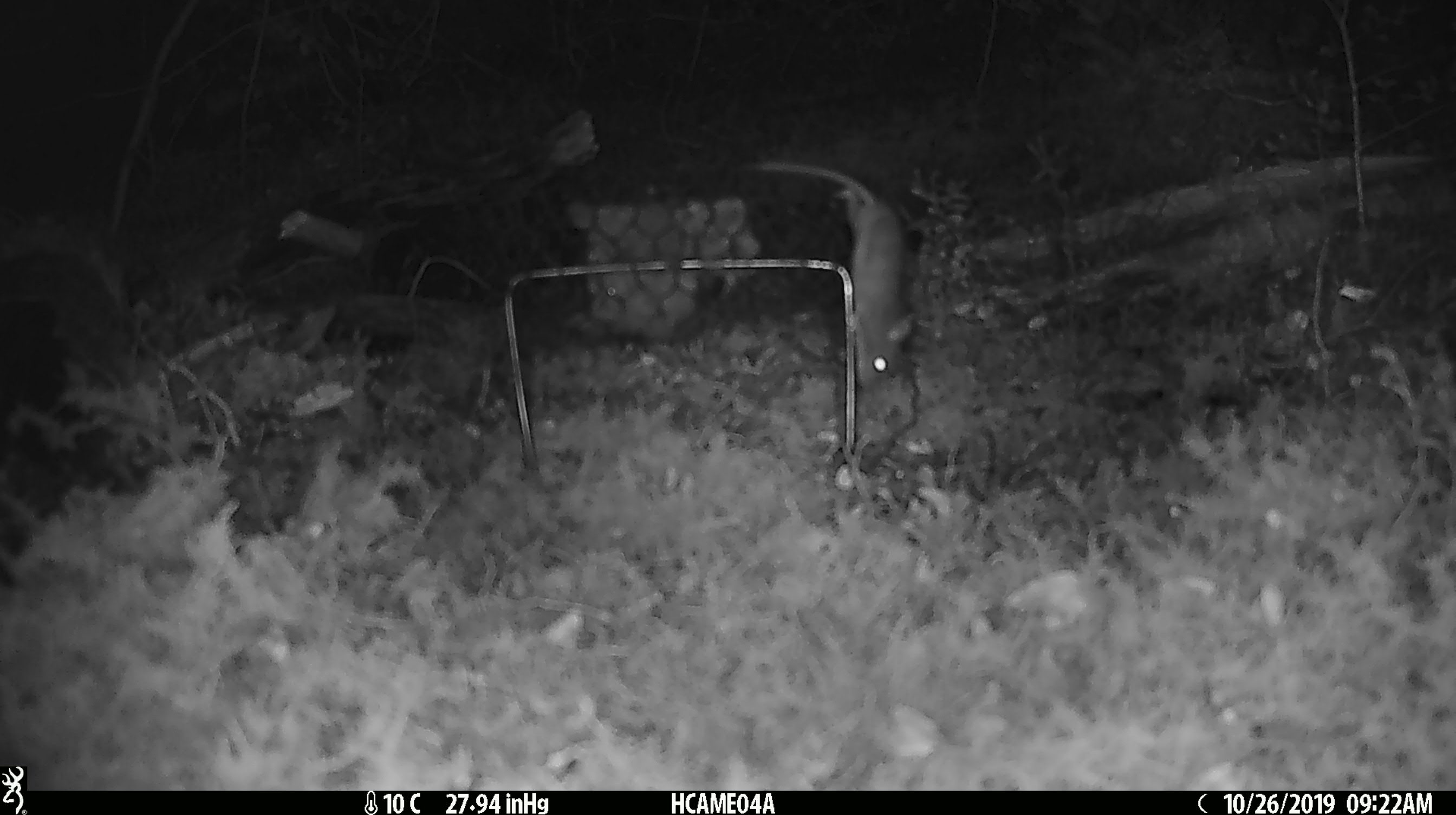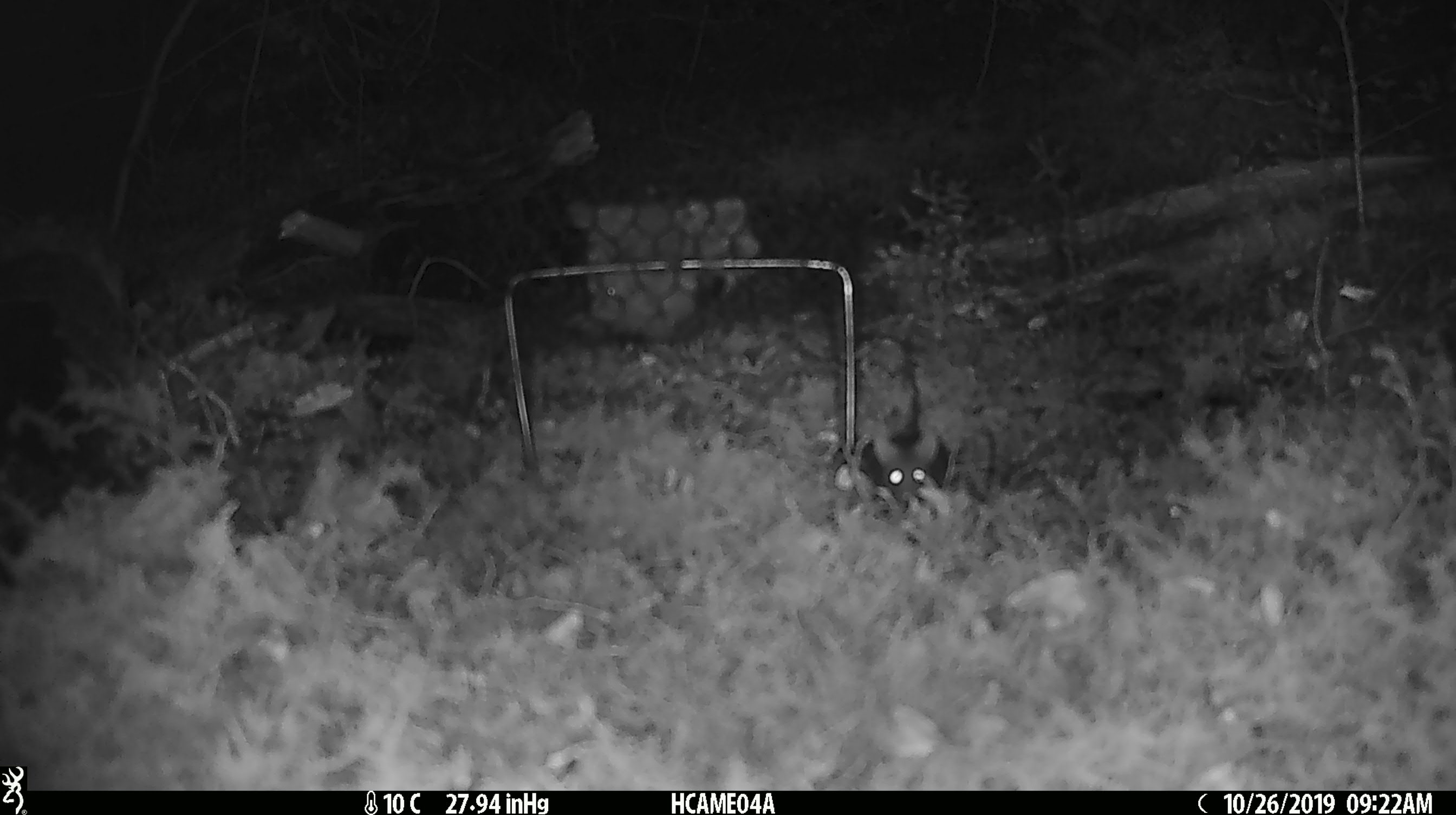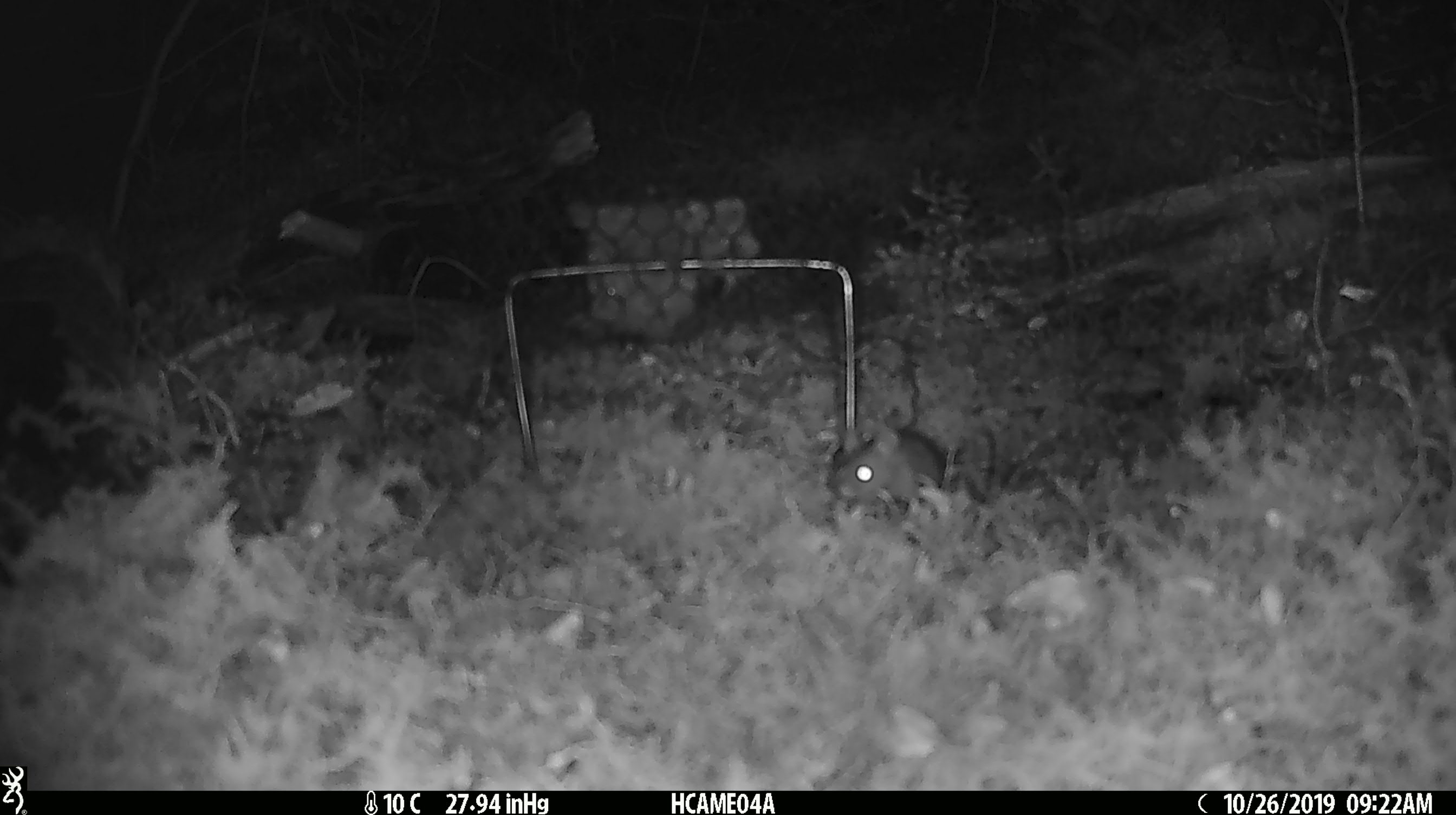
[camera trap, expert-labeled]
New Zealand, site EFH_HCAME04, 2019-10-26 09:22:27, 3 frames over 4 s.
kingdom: Animalia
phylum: Chordata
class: Mammalia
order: Rodentia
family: Muridae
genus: Mus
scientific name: Mus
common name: mouse